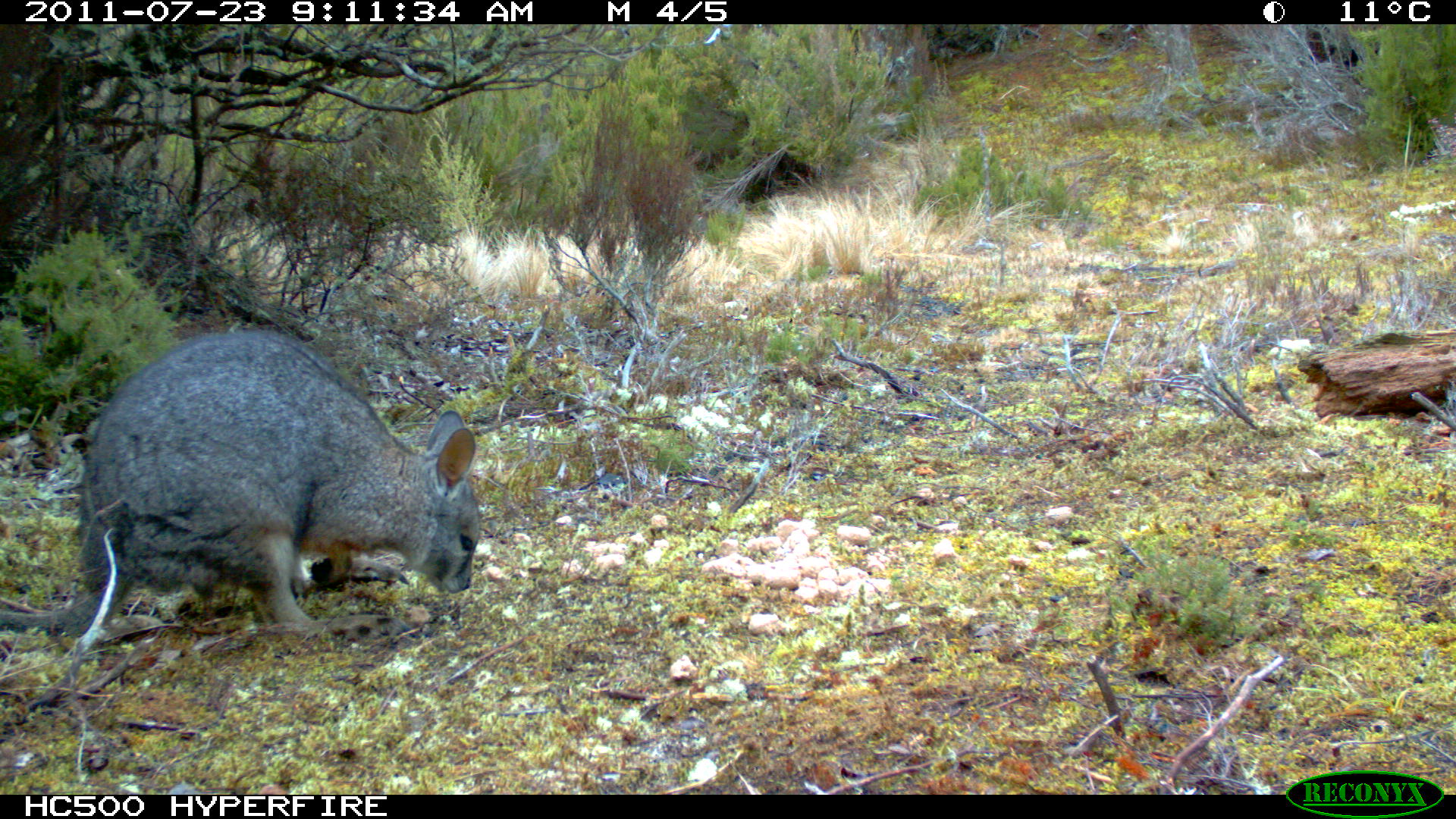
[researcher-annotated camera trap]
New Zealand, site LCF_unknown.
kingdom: Animalia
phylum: Chordata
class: Mammalia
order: Diprotodontia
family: Macropodidae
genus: Notamacropus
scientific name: Notamacropus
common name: wallaby